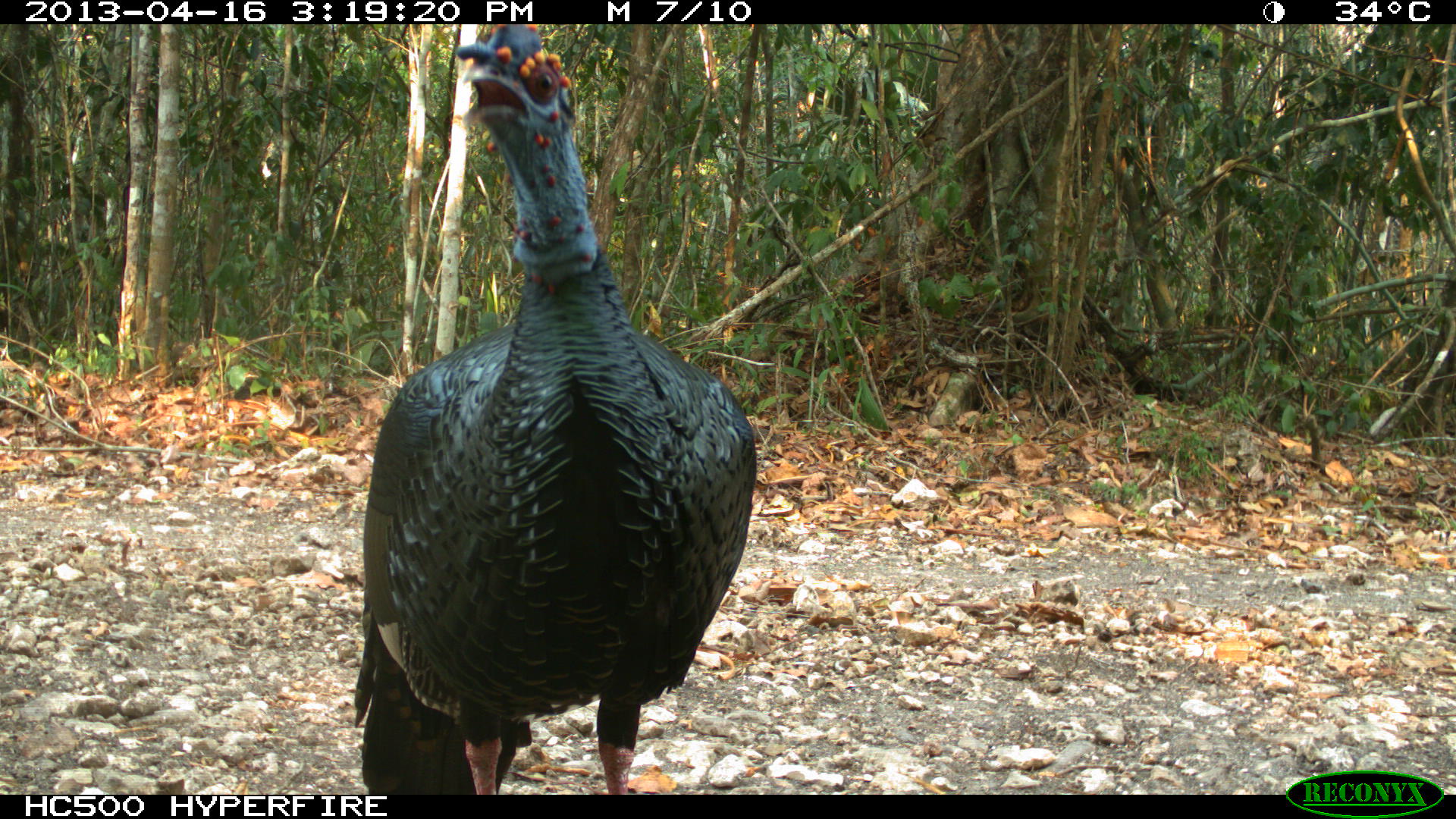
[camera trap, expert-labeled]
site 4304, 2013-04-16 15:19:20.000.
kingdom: Animalia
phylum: Chordata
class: Aves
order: Galliformes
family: Phasianidae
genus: Meleagris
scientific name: Meleagris ocellata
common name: ocellated turkey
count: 1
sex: male